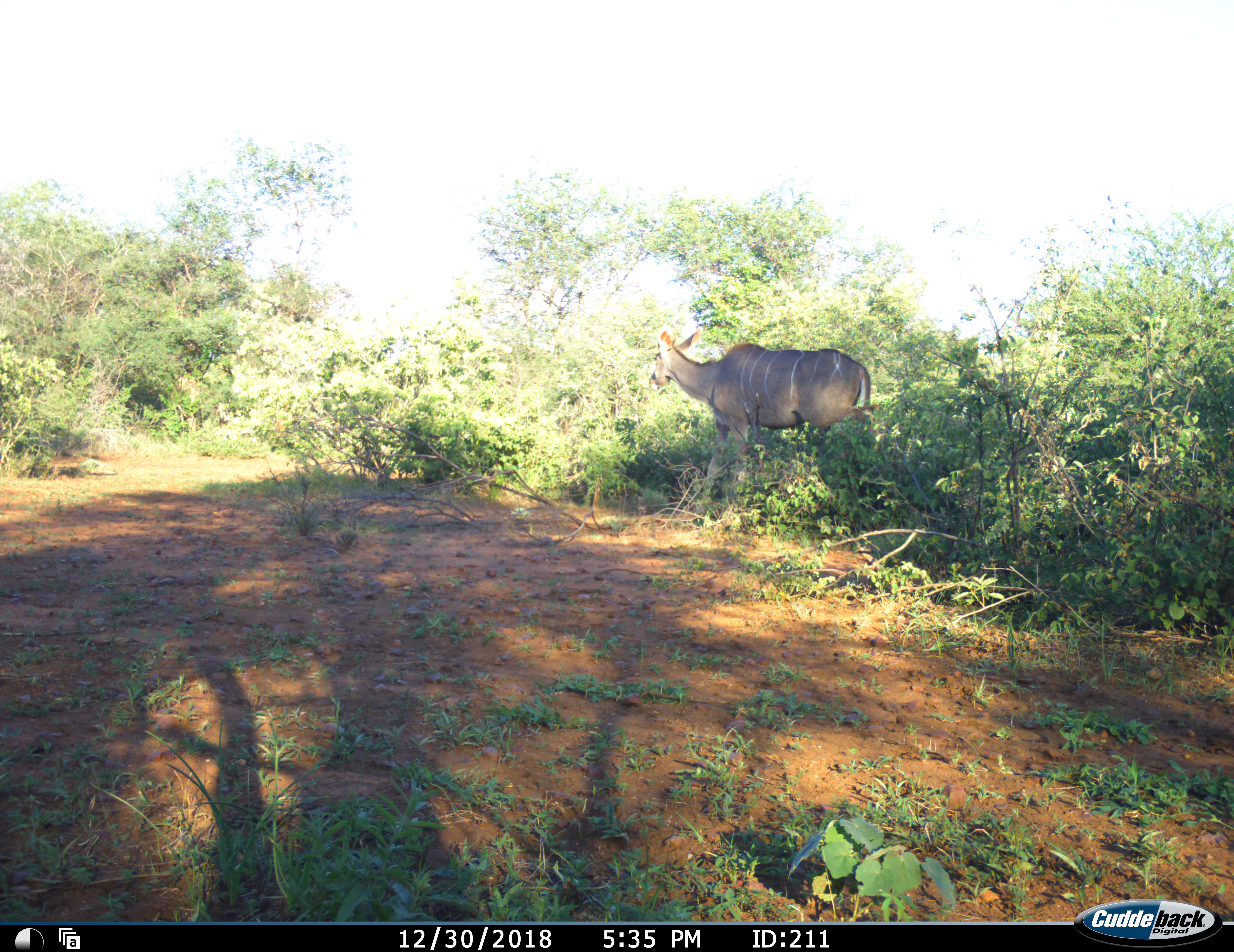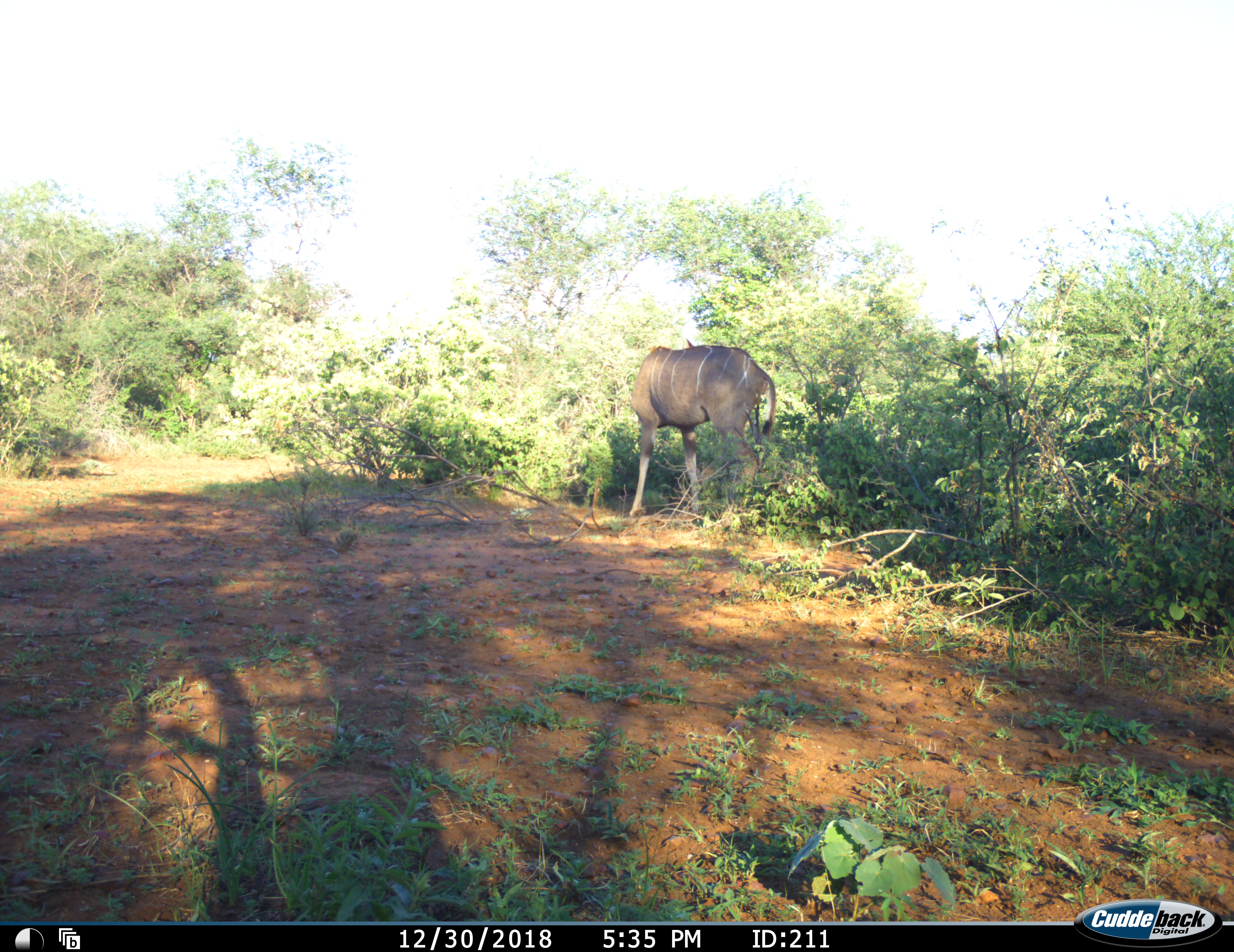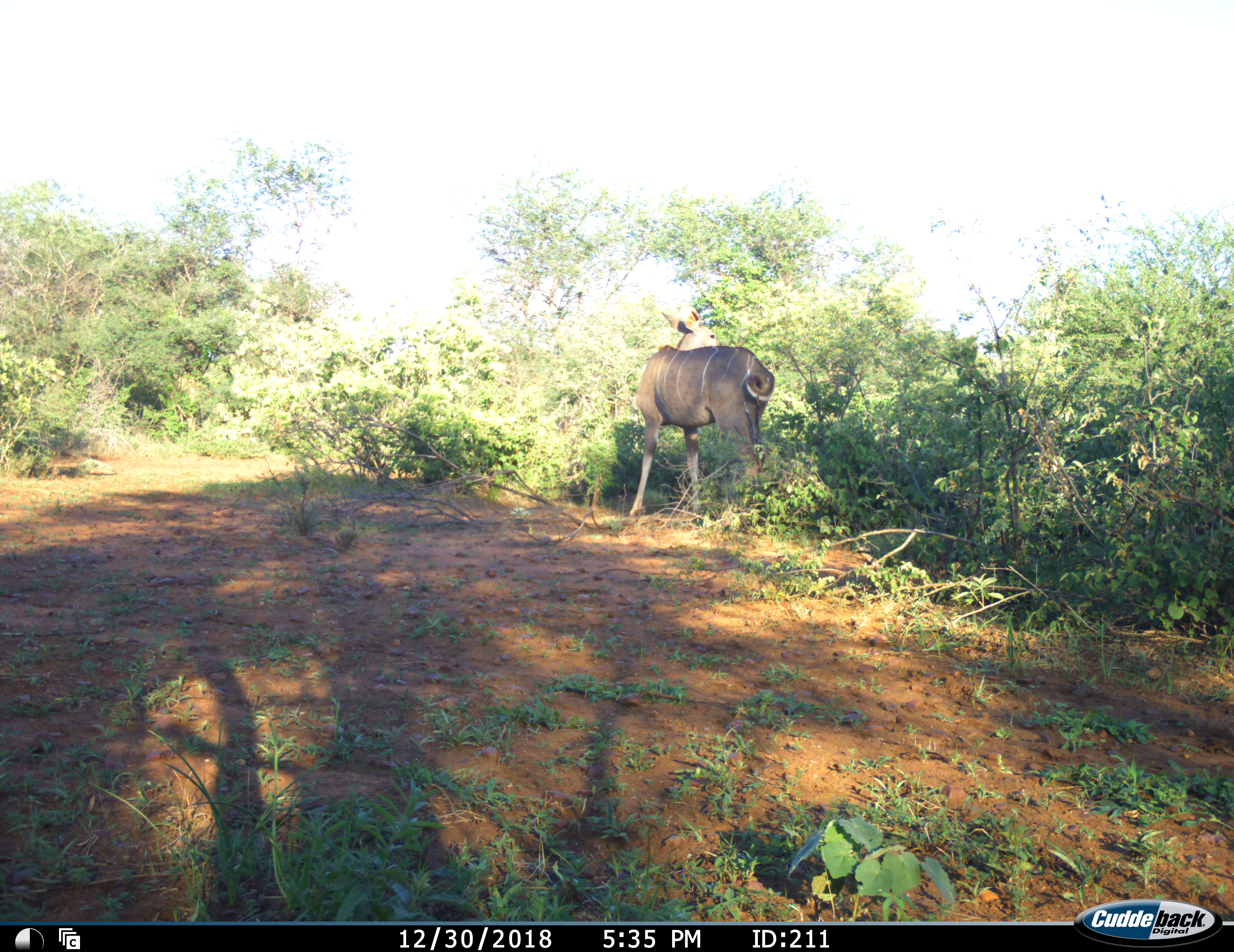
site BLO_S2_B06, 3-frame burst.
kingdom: Animalia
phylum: Chordata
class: Mammalia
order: Artiodactyla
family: Bovidae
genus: Tragelaphus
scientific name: Tragelaphus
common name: kudu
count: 1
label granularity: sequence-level